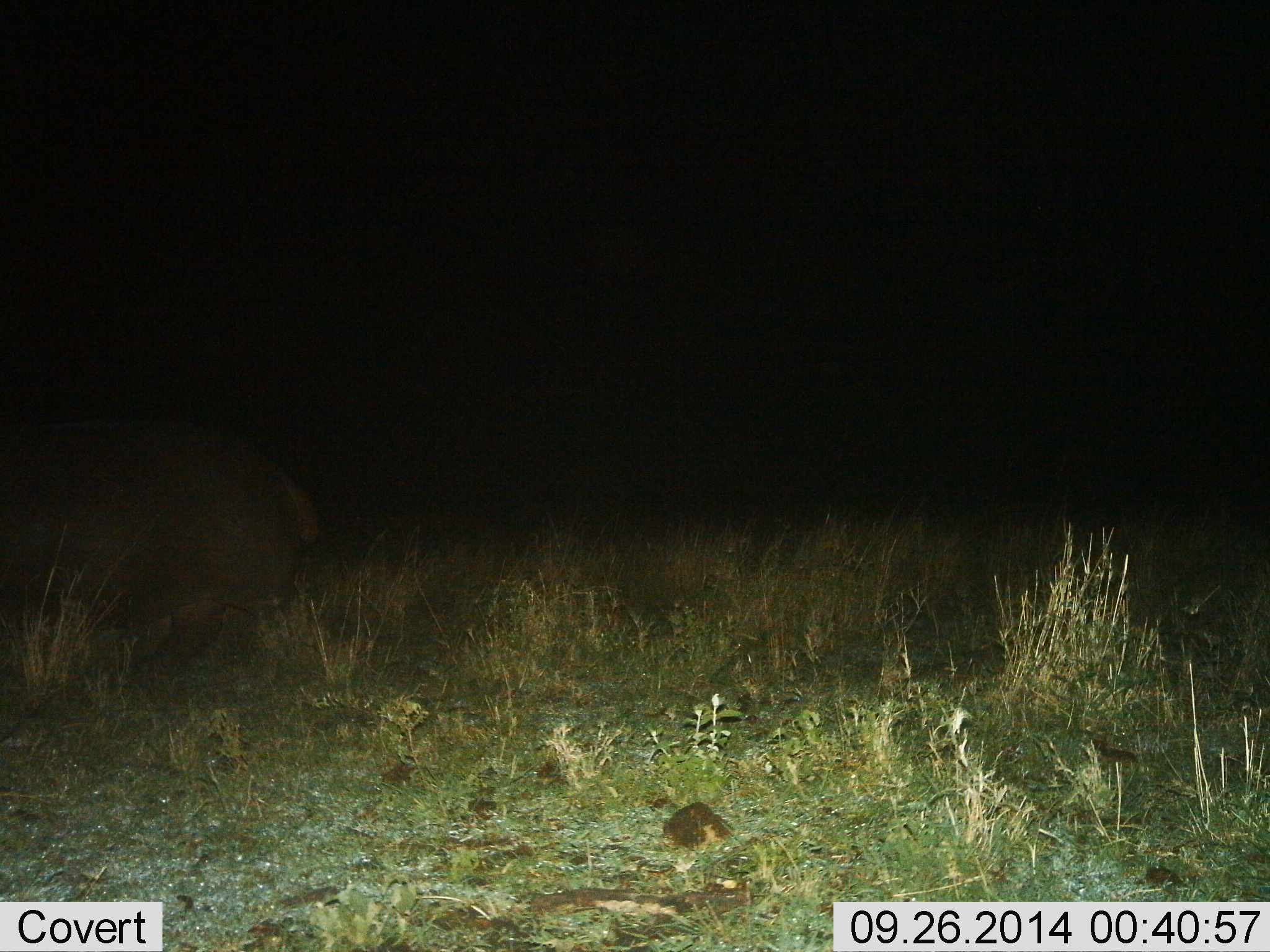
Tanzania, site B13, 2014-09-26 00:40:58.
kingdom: Animalia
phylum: Chordata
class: Mammalia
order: Artiodactyla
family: Hippopotamidae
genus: Hippopotamus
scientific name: Hippopotamus amphibius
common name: hippopotamus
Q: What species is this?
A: Hippopotamus (Hippopotamus amphibius).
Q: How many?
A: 1.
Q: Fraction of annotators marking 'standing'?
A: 20%.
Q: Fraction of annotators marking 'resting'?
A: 0%.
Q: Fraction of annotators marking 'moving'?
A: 90%.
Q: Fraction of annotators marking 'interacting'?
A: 0%.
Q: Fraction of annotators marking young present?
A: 0%.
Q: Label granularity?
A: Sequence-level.